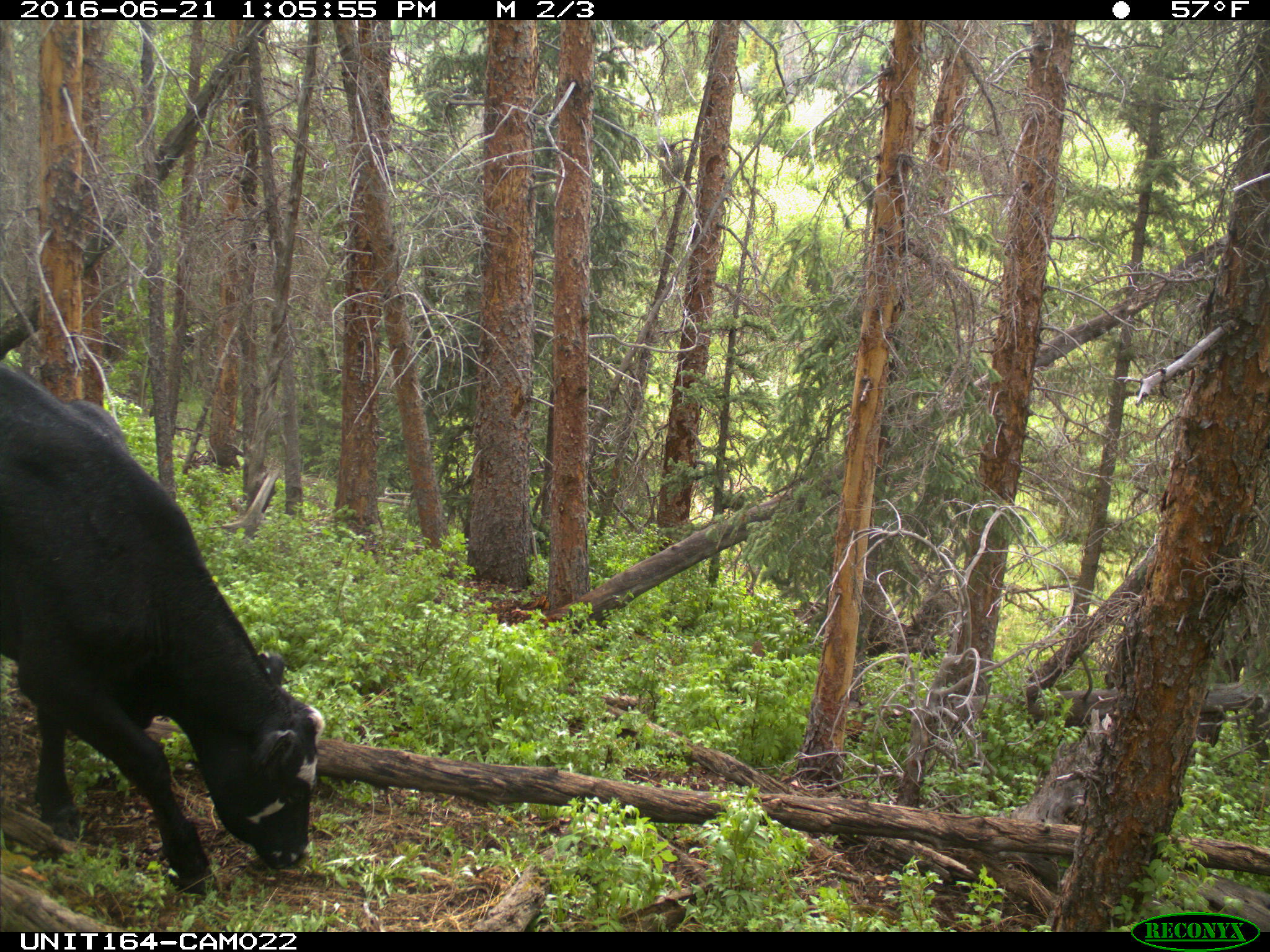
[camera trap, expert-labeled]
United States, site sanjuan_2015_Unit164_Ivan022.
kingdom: Animalia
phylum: Chordata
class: Mammalia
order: Artiodactyla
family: Bovidae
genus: Bos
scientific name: Bos taurus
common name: domestic cow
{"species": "Bos taurus (domestic cow)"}